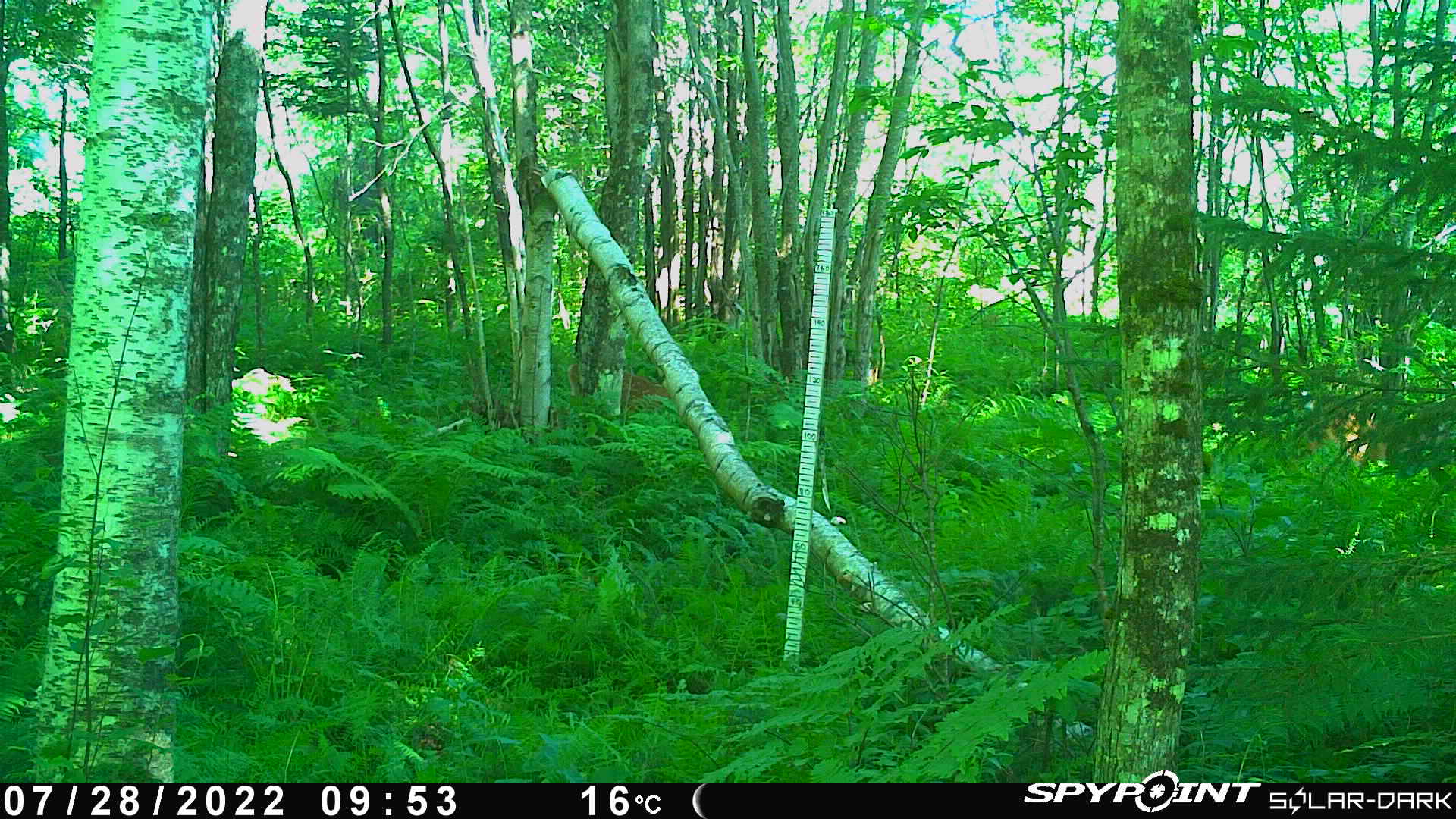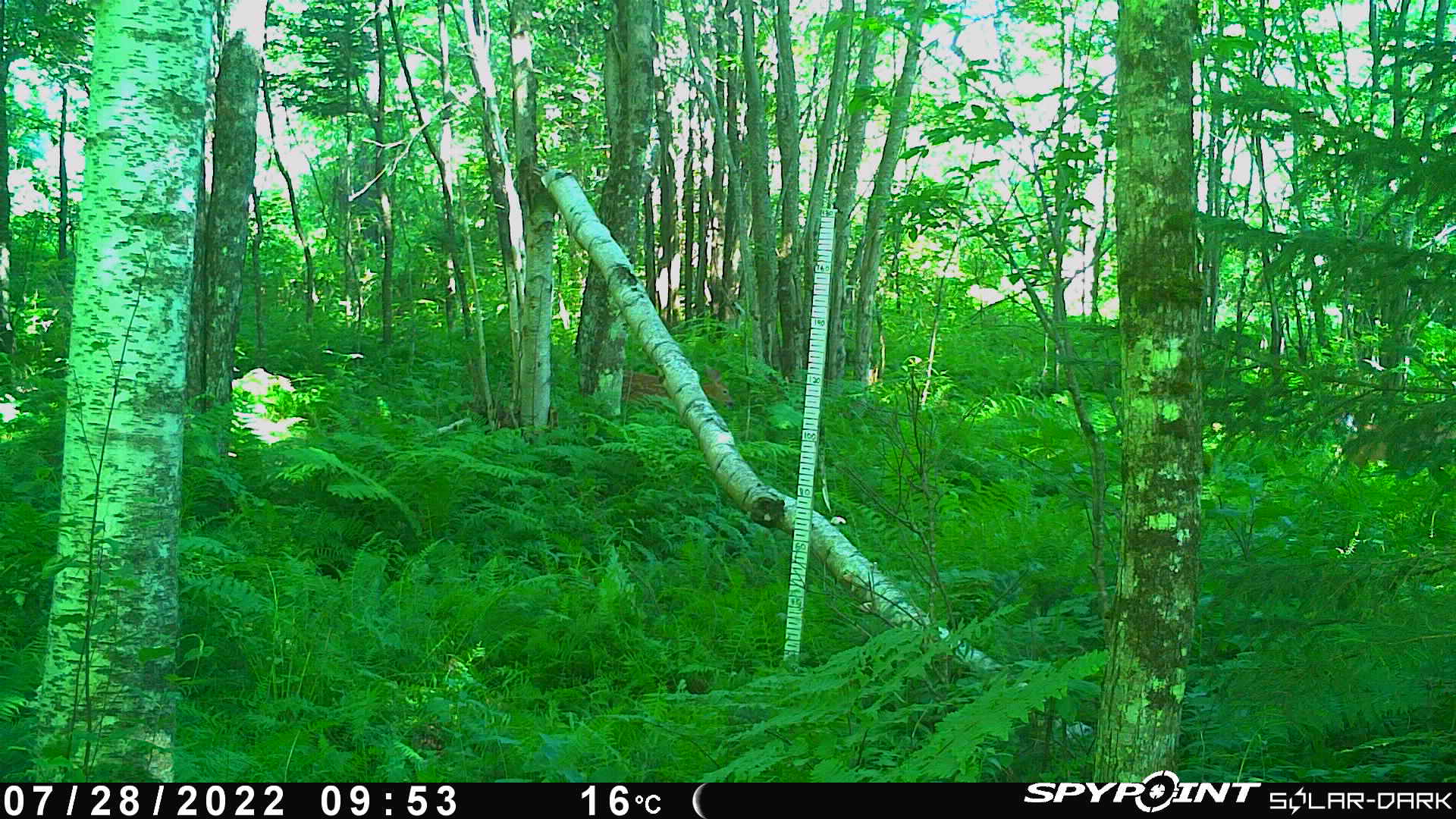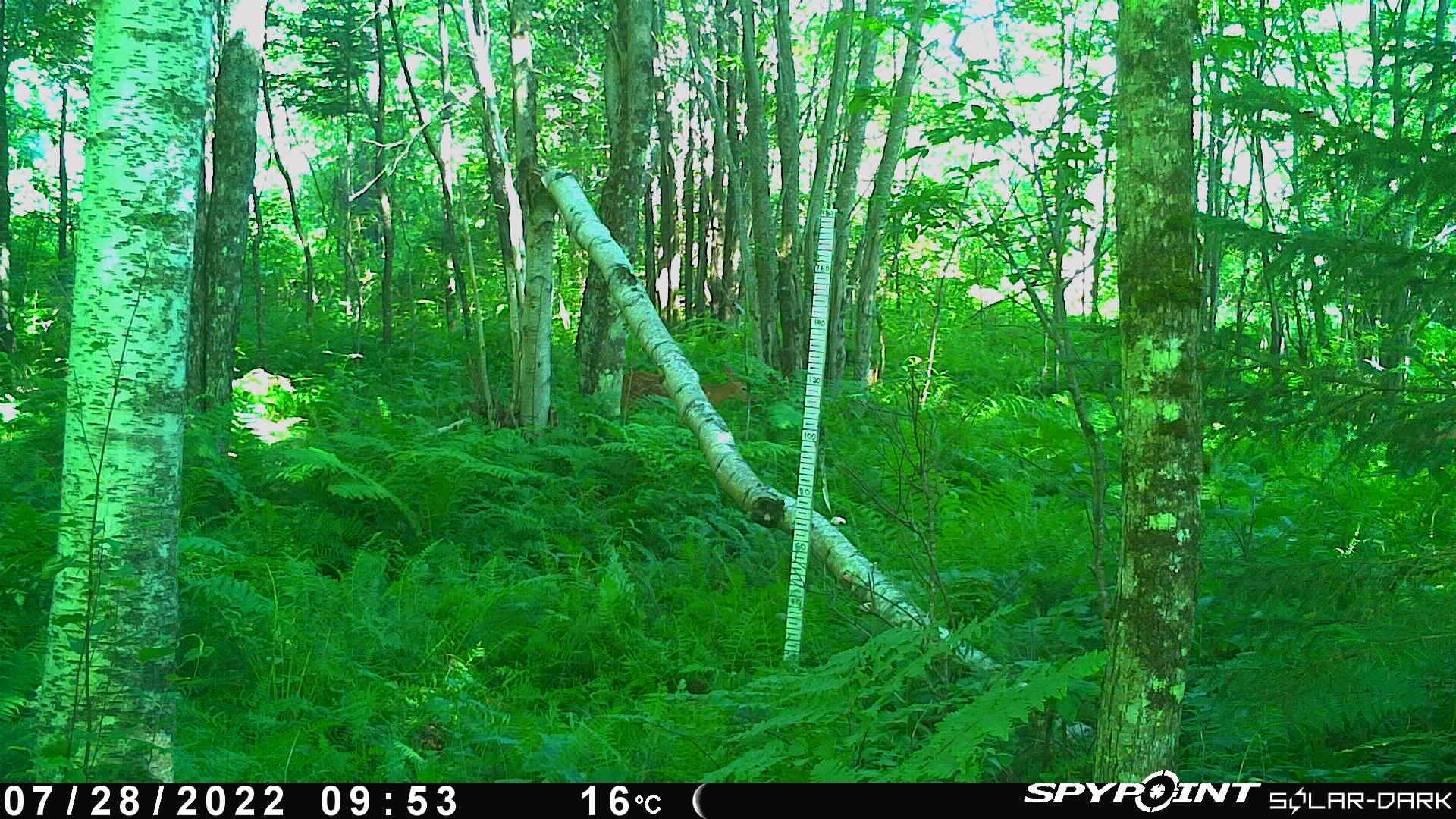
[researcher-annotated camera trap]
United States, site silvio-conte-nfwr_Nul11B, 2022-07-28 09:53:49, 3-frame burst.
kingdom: Animalia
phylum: Chordata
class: Mammalia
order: Artiodactyla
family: Cervidae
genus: Odocoileus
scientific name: Odocoileus virginianus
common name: white-tailed deer